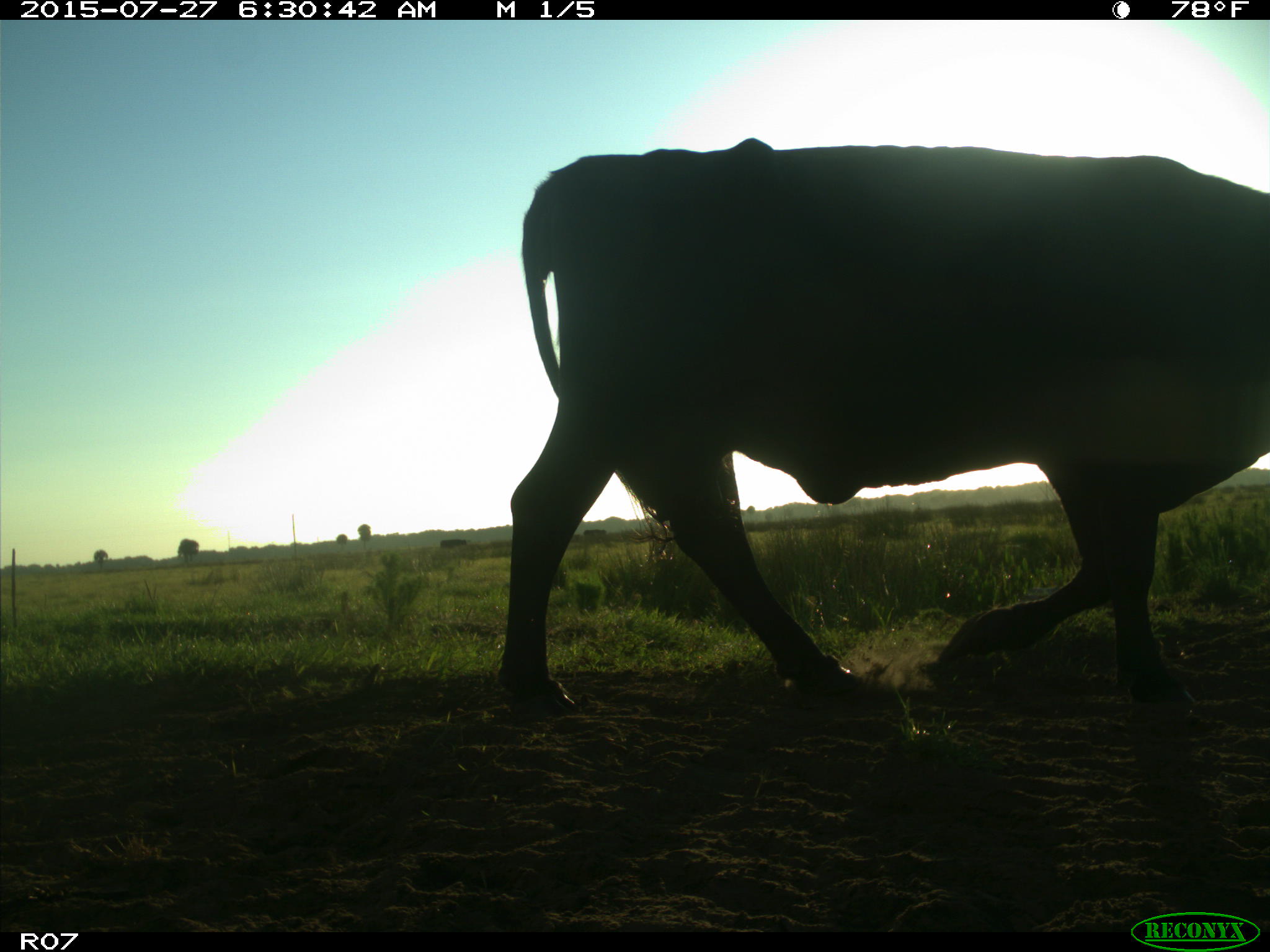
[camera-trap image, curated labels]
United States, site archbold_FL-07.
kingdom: Animalia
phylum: Chordata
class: Mammalia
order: Artiodactyla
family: Bovidae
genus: Bos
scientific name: Bos taurus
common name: domestic cow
Bos taurus (domestic cow).